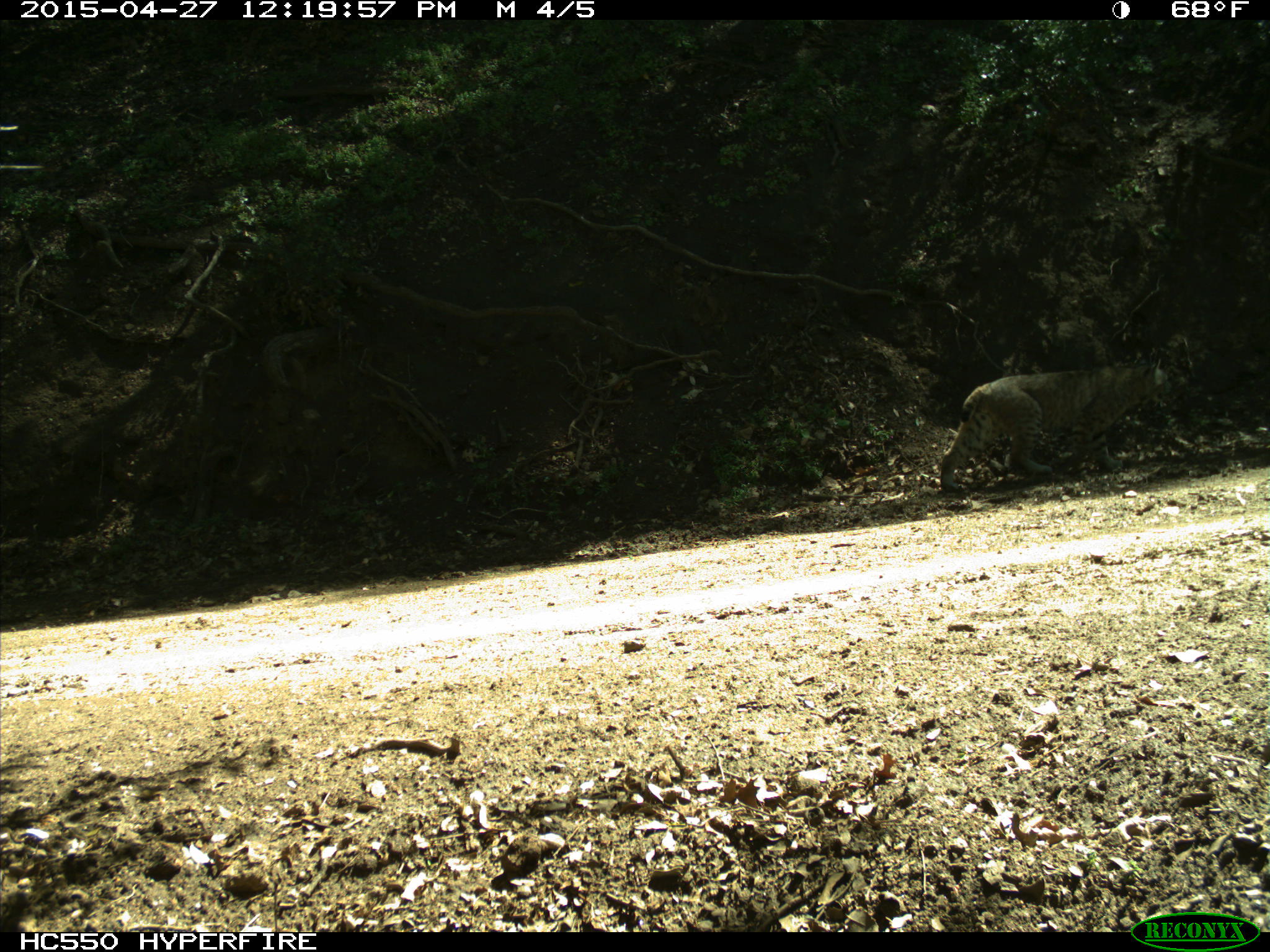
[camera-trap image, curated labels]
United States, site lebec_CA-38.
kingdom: Animalia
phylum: Chordata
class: Mammalia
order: Carnivora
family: Felidae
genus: Lynx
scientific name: Lynx rufus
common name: bobcat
Lynx rufus (bobcat).